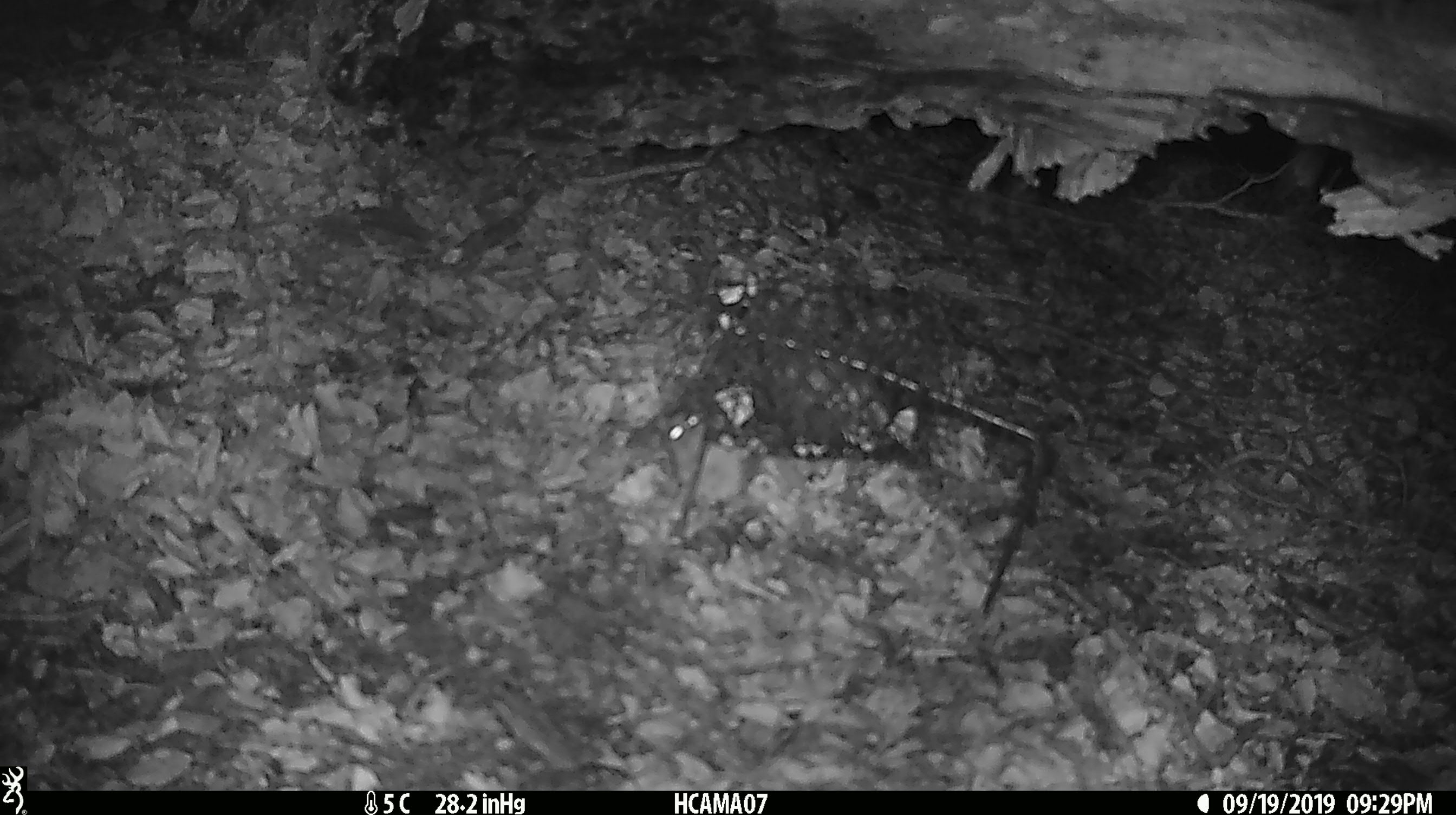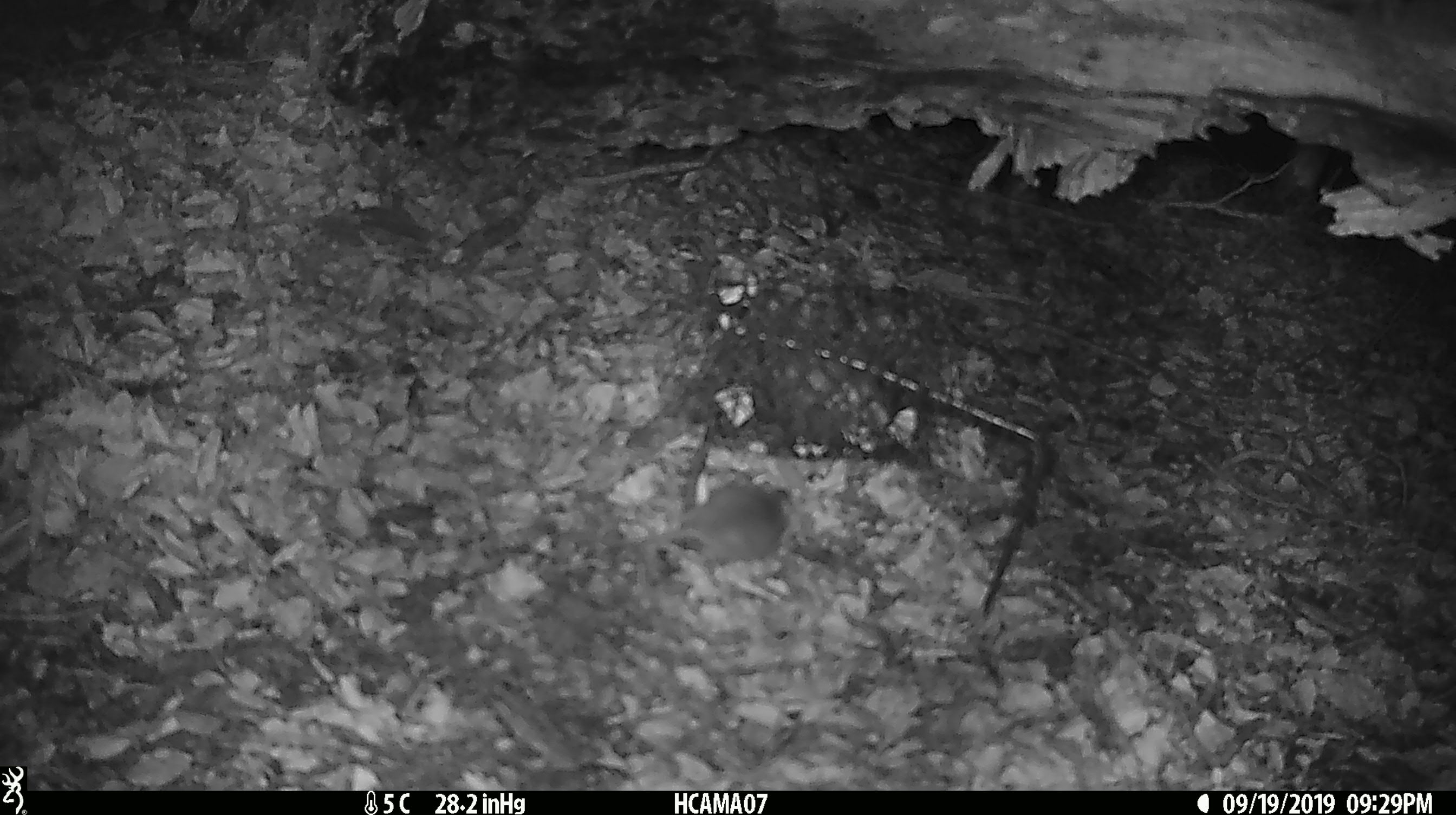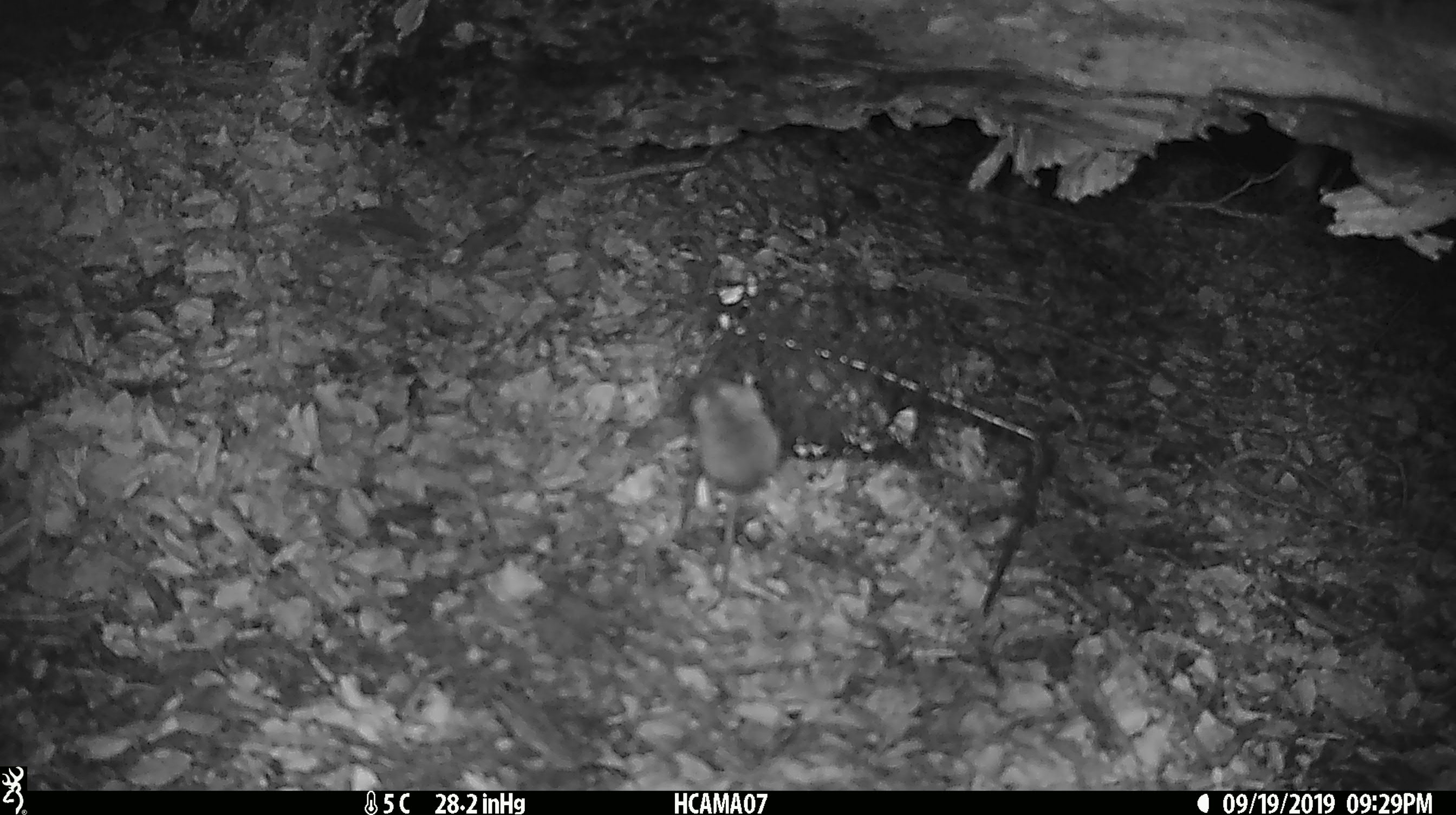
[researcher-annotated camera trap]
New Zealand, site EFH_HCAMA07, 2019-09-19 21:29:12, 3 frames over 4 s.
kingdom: Animalia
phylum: Chordata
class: Mammalia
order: Rodentia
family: Muridae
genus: Mus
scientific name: Mus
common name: mouse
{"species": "mouse (Mus)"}